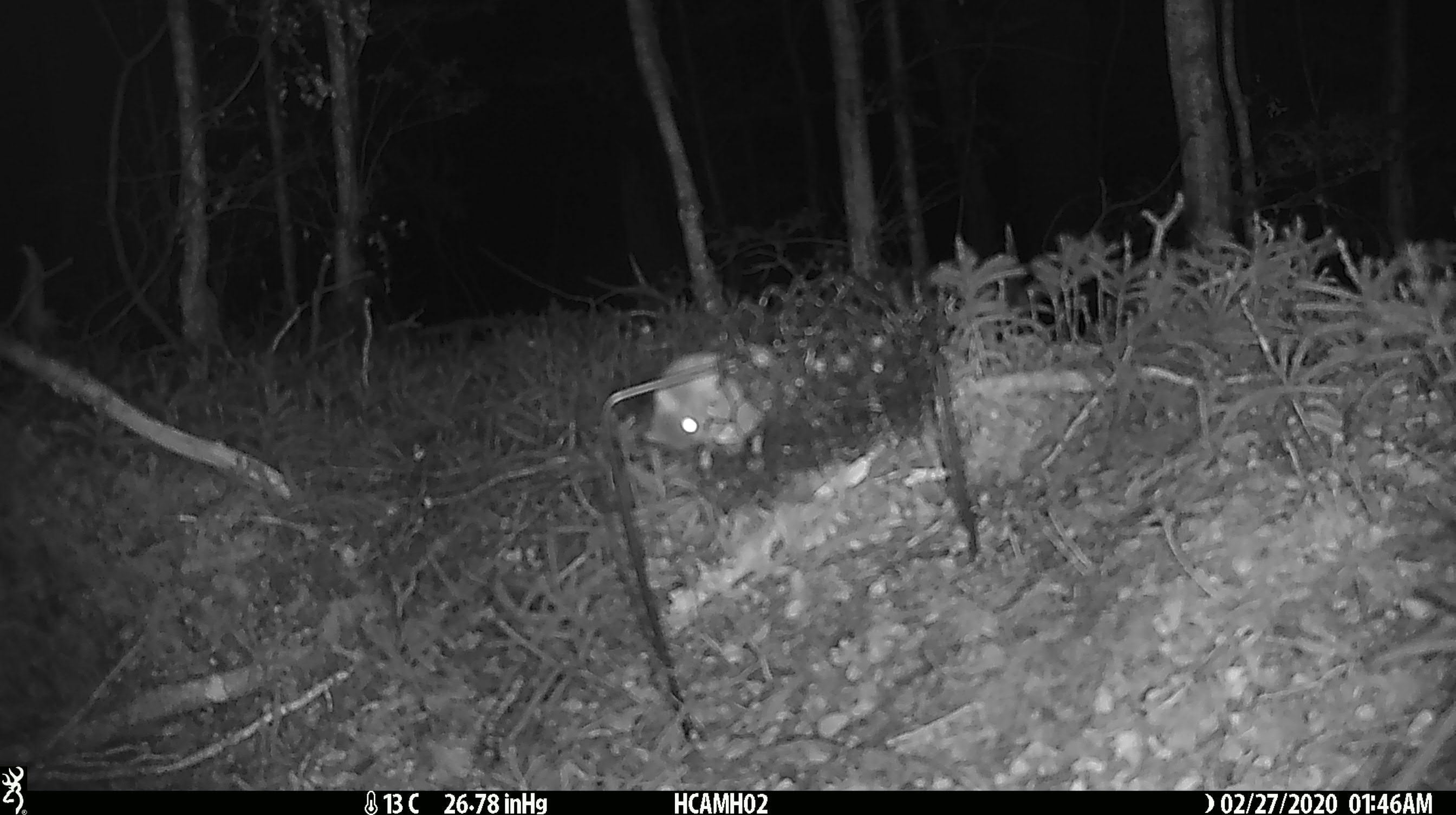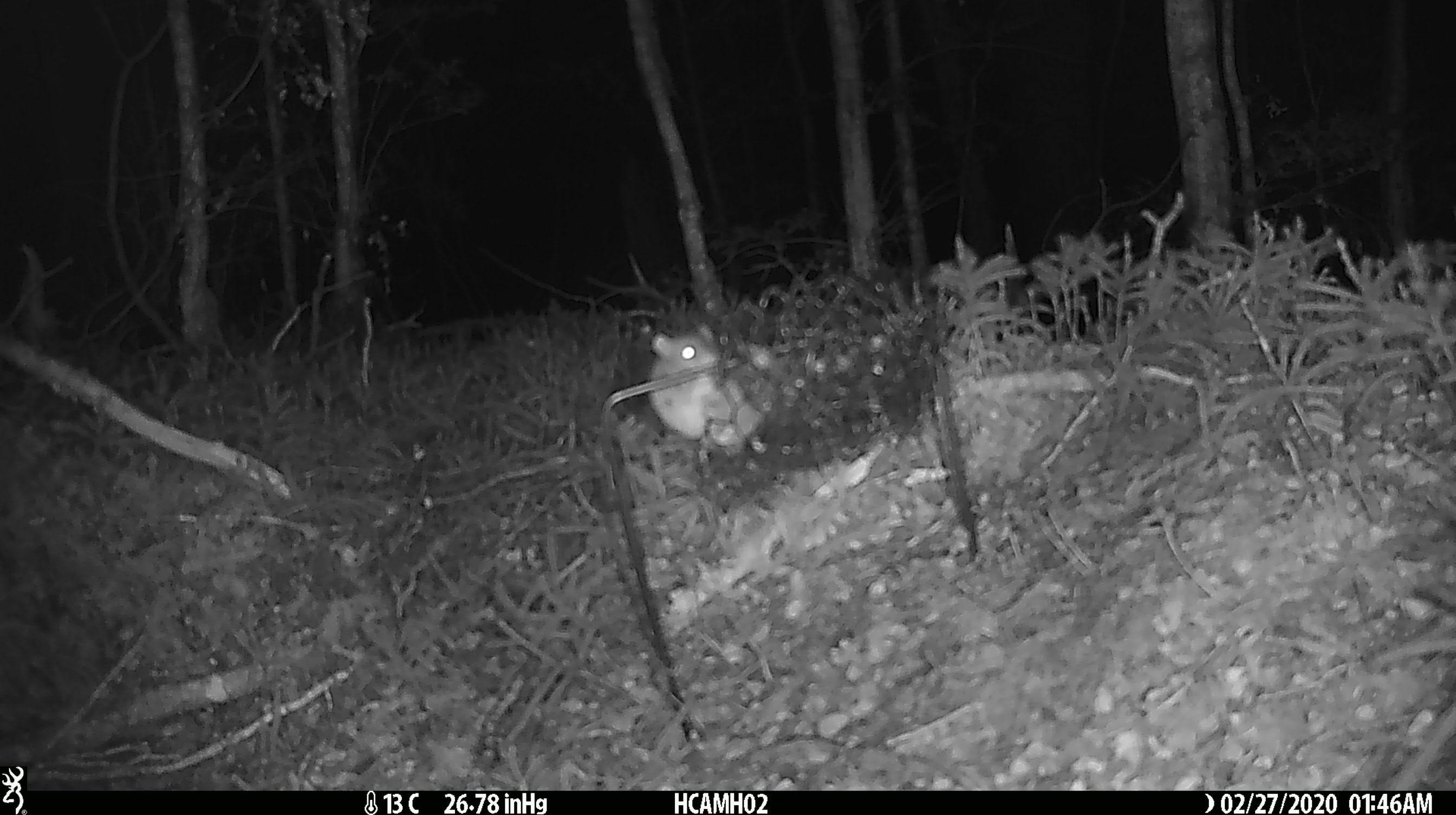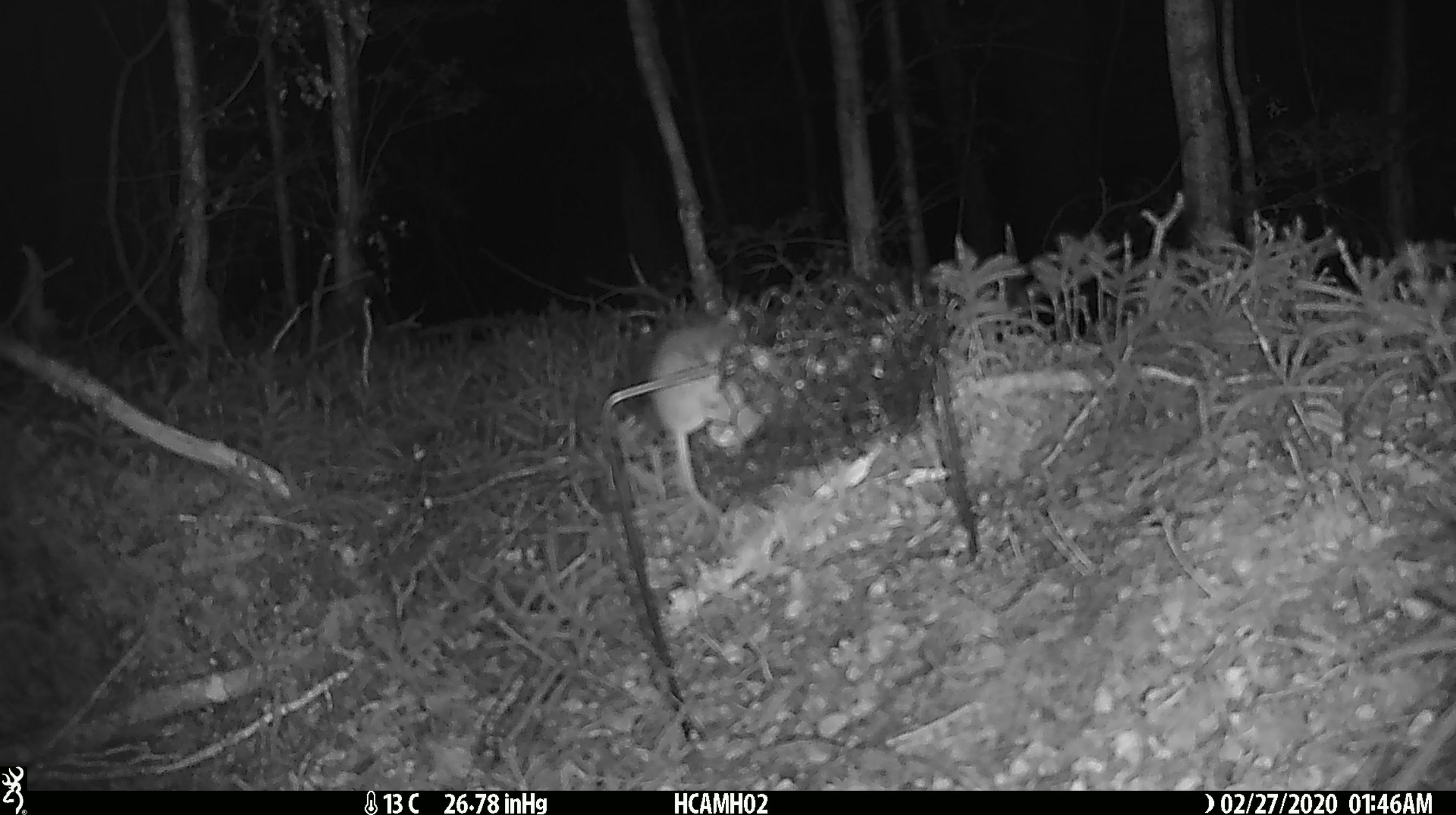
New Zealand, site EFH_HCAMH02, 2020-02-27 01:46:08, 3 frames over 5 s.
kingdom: Animalia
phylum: Chordata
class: Mammalia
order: Rodentia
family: Muridae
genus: Mus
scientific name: Mus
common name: mouse